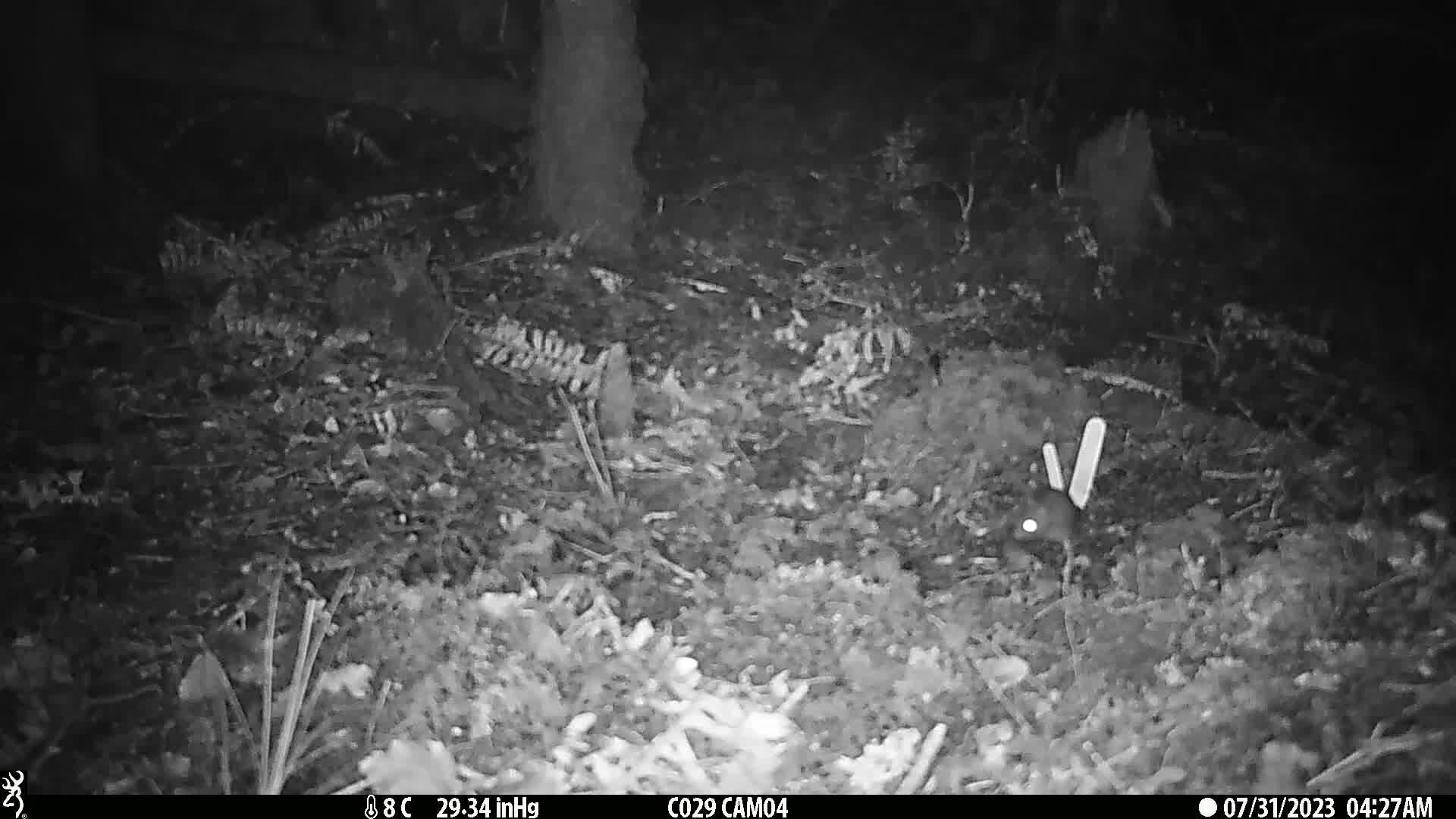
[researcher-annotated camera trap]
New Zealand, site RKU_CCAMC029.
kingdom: Animalia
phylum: Chordata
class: Mammalia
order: Rodentia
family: Muridae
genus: Rattus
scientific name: Rattus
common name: rat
Rat (Rattus).